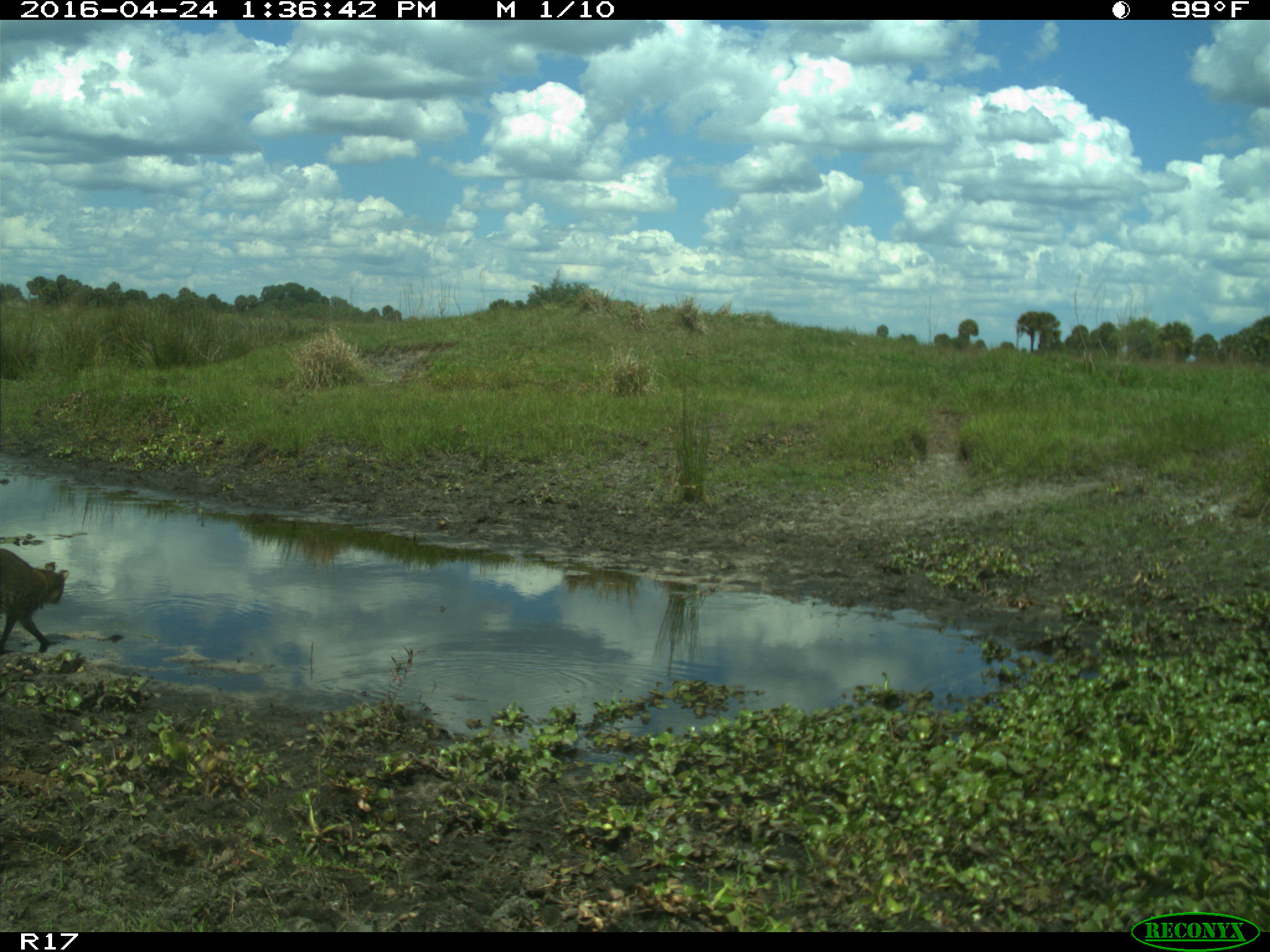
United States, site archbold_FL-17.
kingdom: Animalia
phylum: Chordata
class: Mammalia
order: Carnivora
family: Procyonidae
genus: Procyon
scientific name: Procyon lotor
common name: common raccoon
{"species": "Procyon lotor (common raccoon)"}